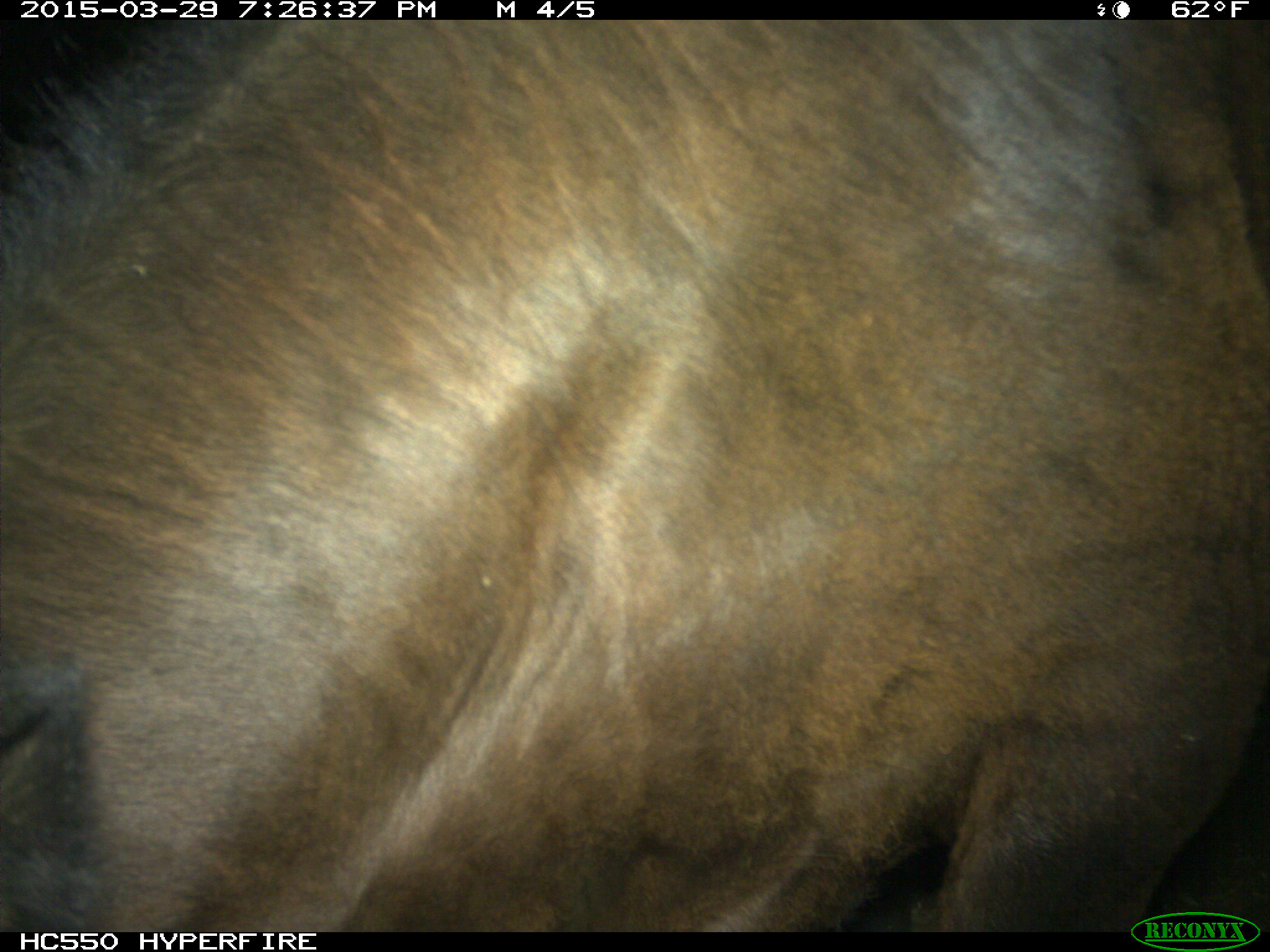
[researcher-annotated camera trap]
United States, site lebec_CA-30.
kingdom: Animalia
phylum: Chordata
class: Mammalia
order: Artiodactyla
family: Bovidae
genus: Bos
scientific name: Bos taurus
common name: domestic cow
Bos taurus (domestic cow).